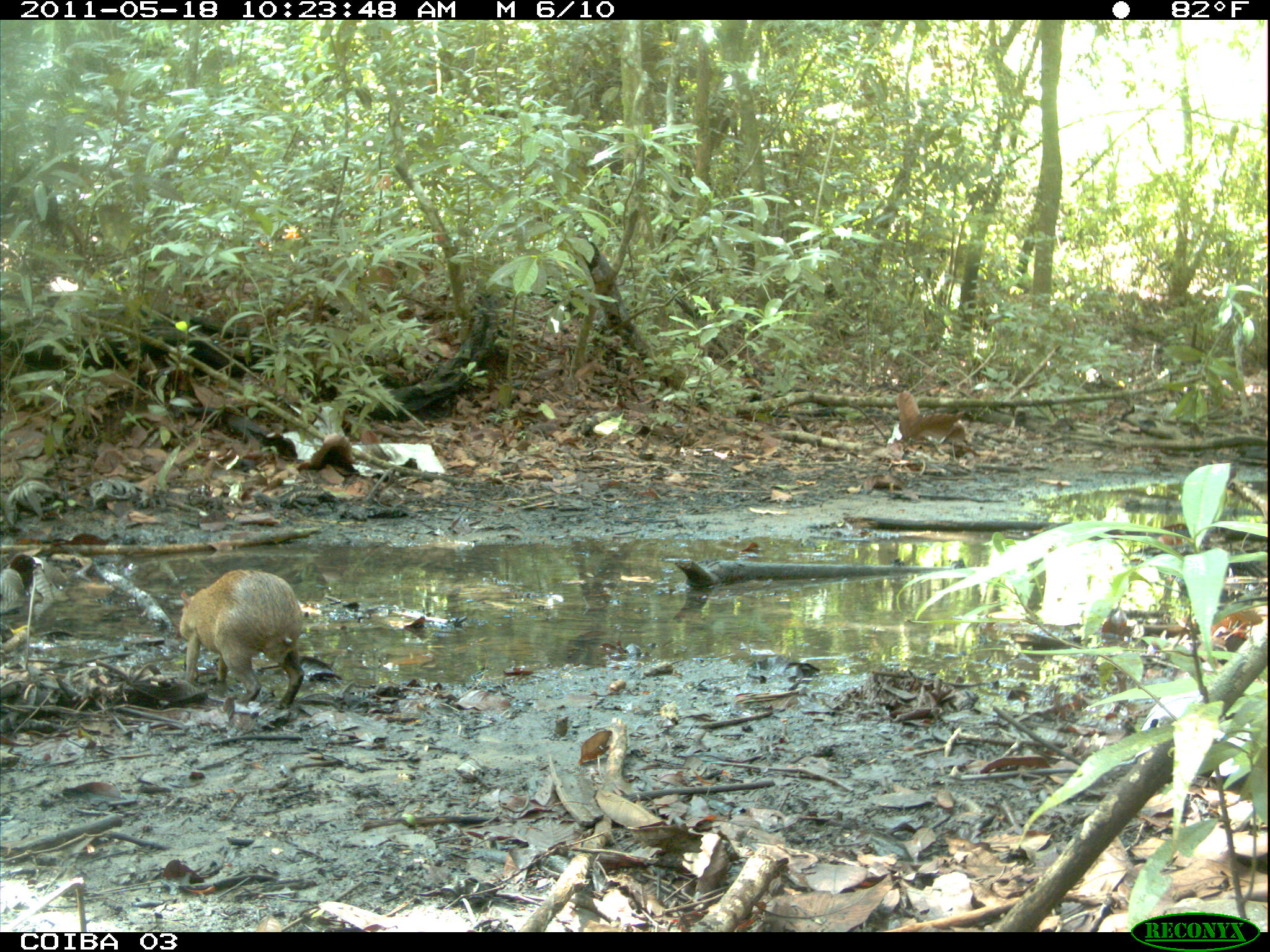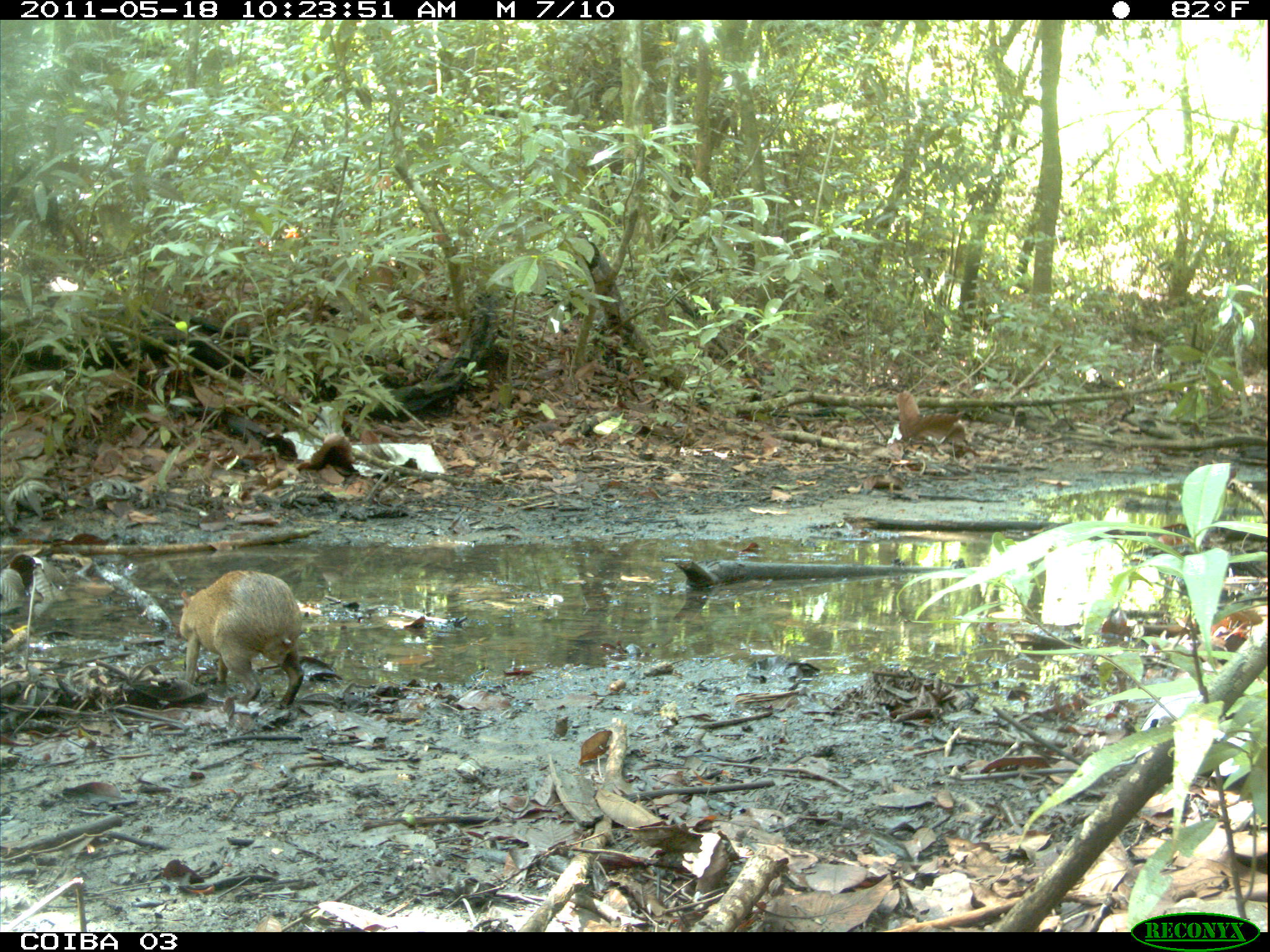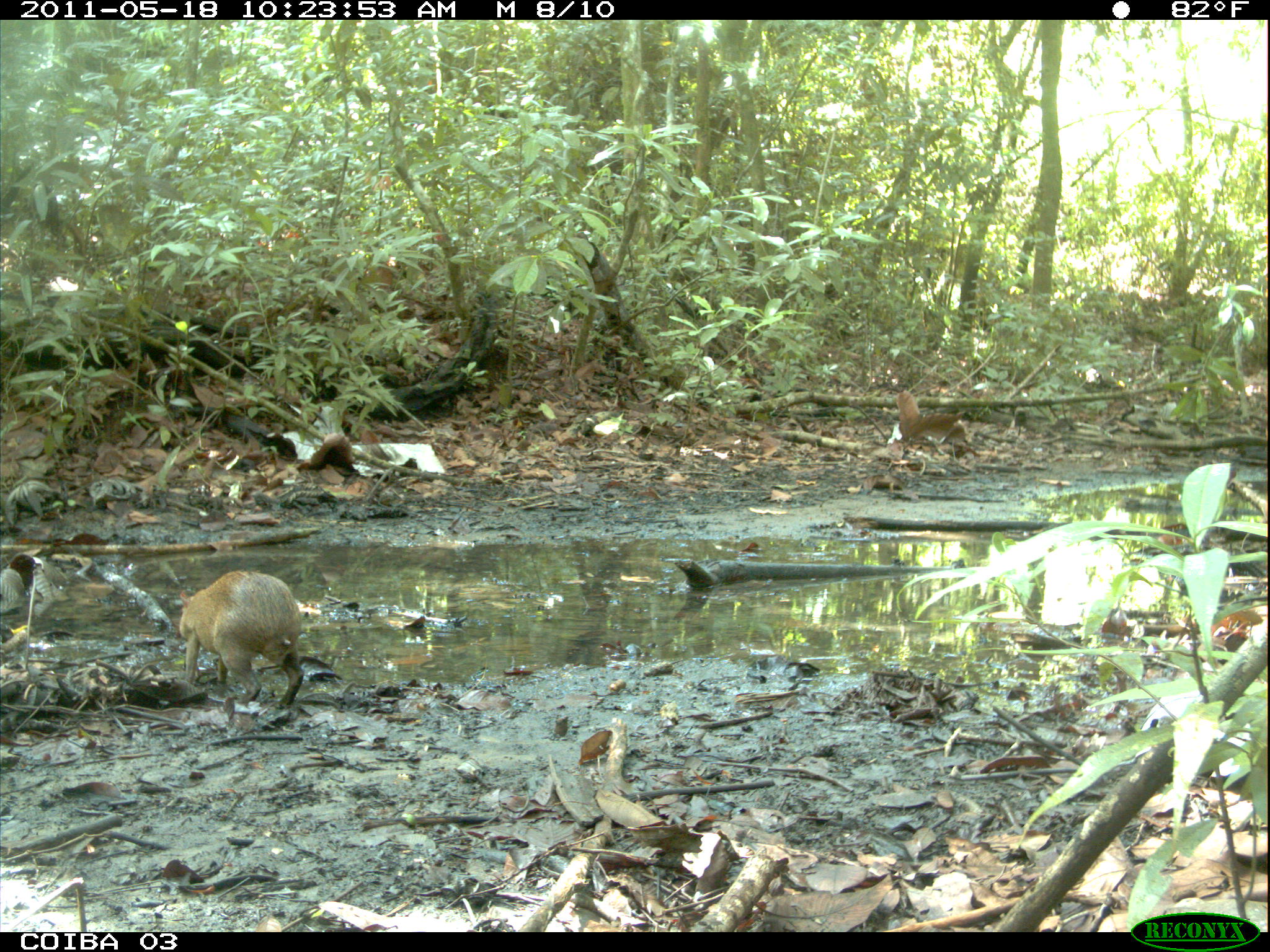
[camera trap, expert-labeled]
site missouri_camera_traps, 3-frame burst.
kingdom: Animalia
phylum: Chordata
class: Mammalia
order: Rodentia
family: Dasyproctidae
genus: Dasyprocta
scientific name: Dasyprocta coibae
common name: coiban agouti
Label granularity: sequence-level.